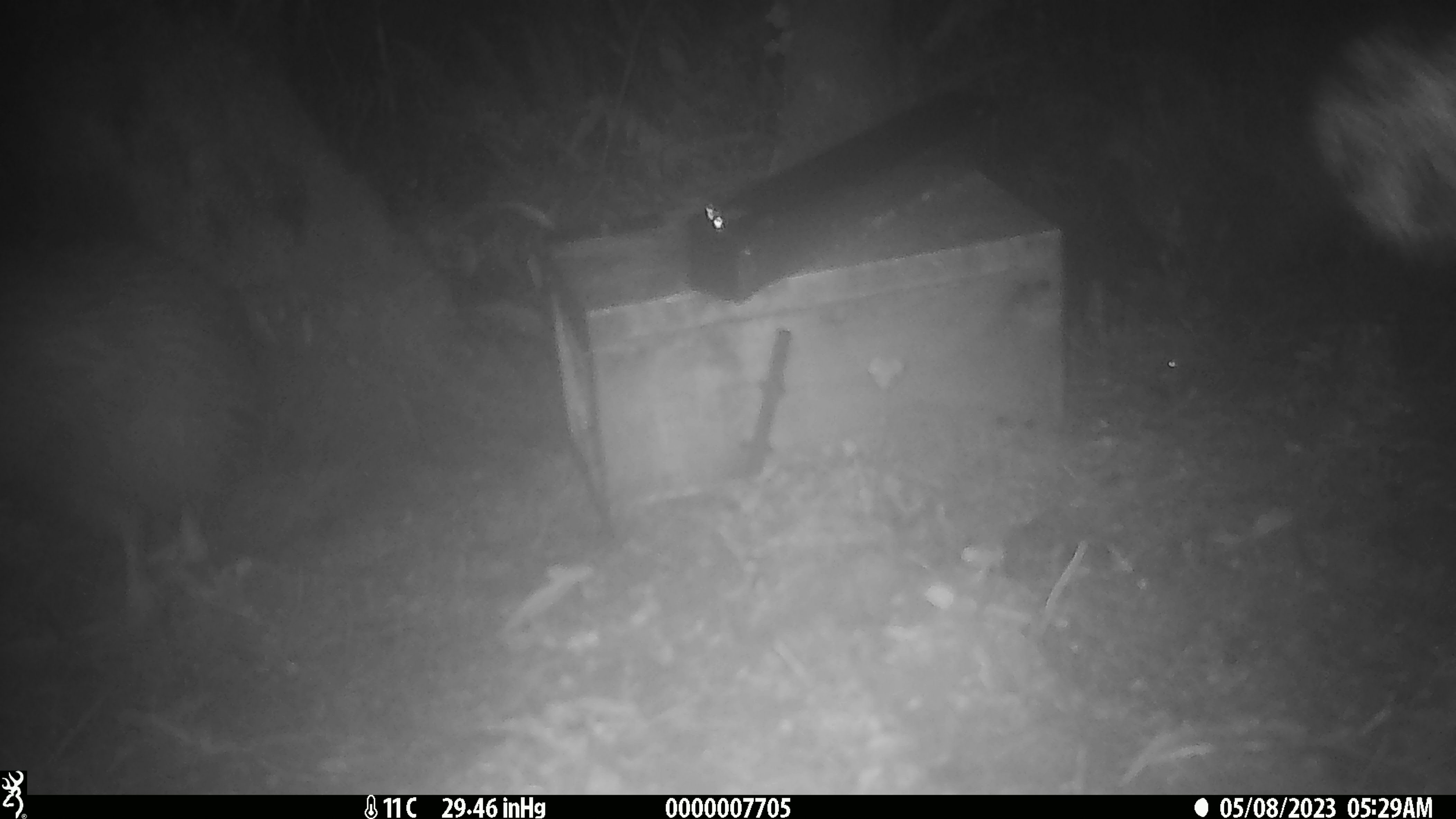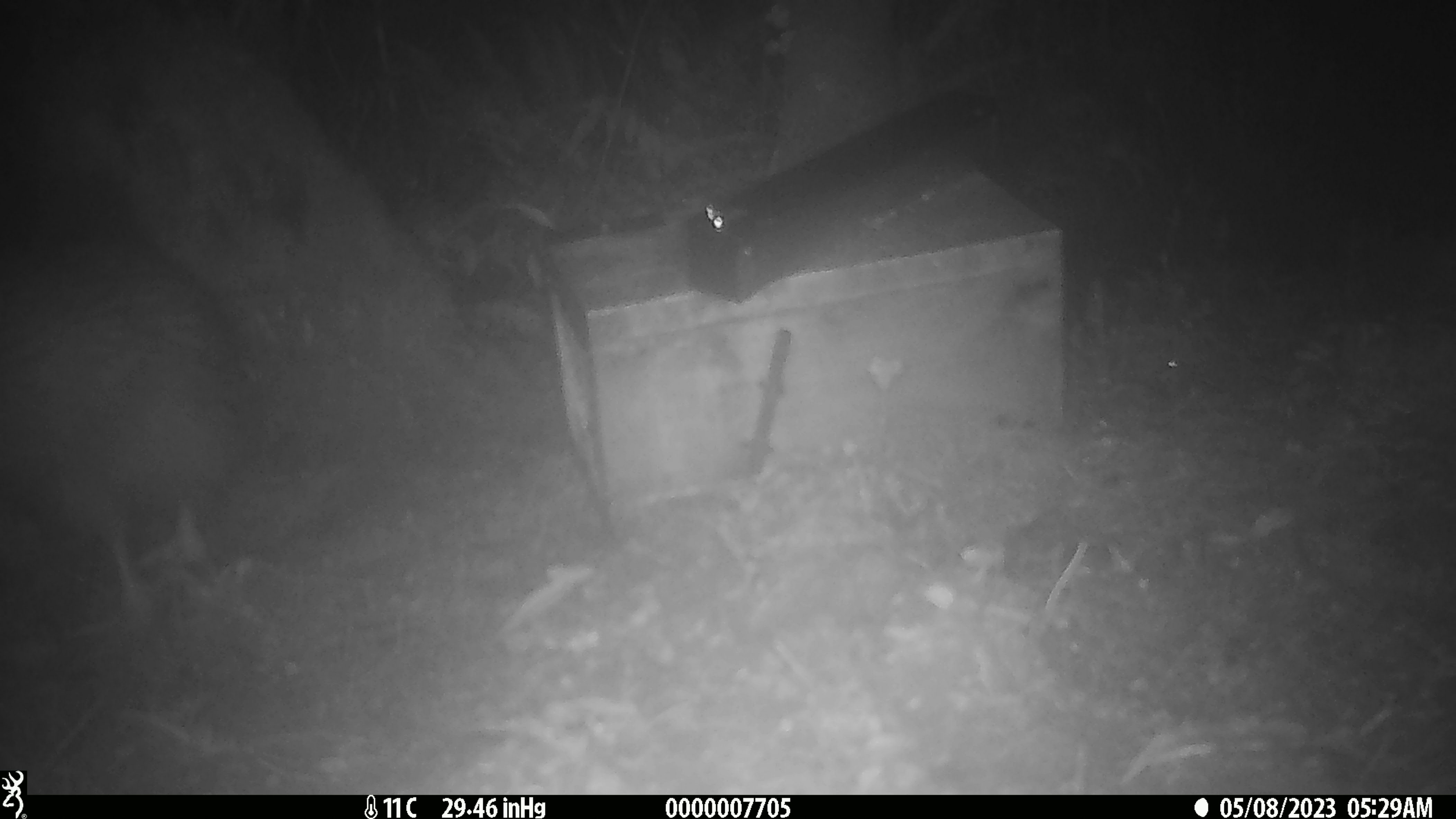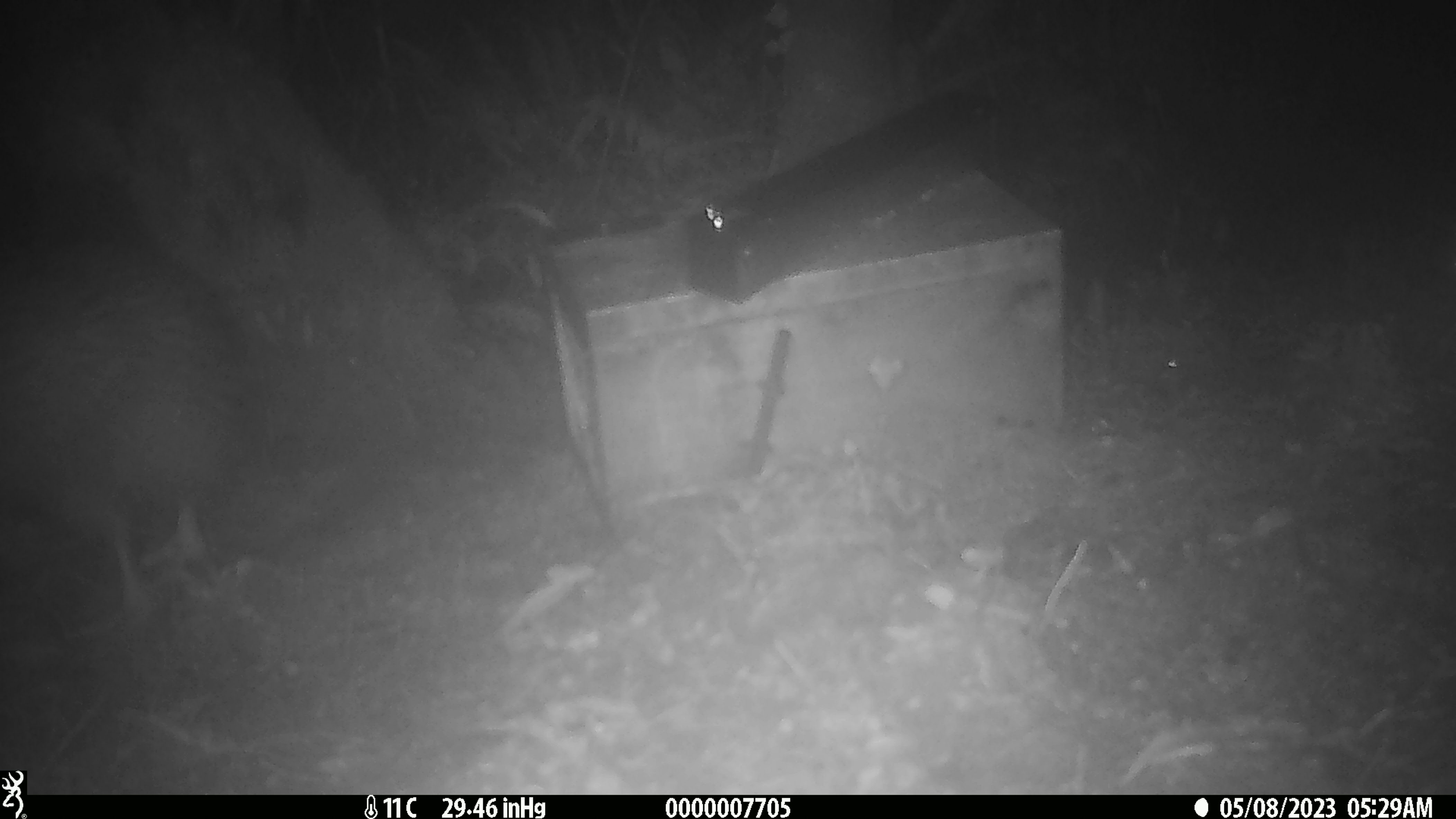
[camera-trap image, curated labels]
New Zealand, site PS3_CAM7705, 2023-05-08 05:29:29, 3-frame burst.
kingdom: Animalia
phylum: Chordata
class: Aves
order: Apterygiformes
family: Apterygidae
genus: Apteryx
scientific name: Apteryx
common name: kiwi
Kiwi (Apteryx).